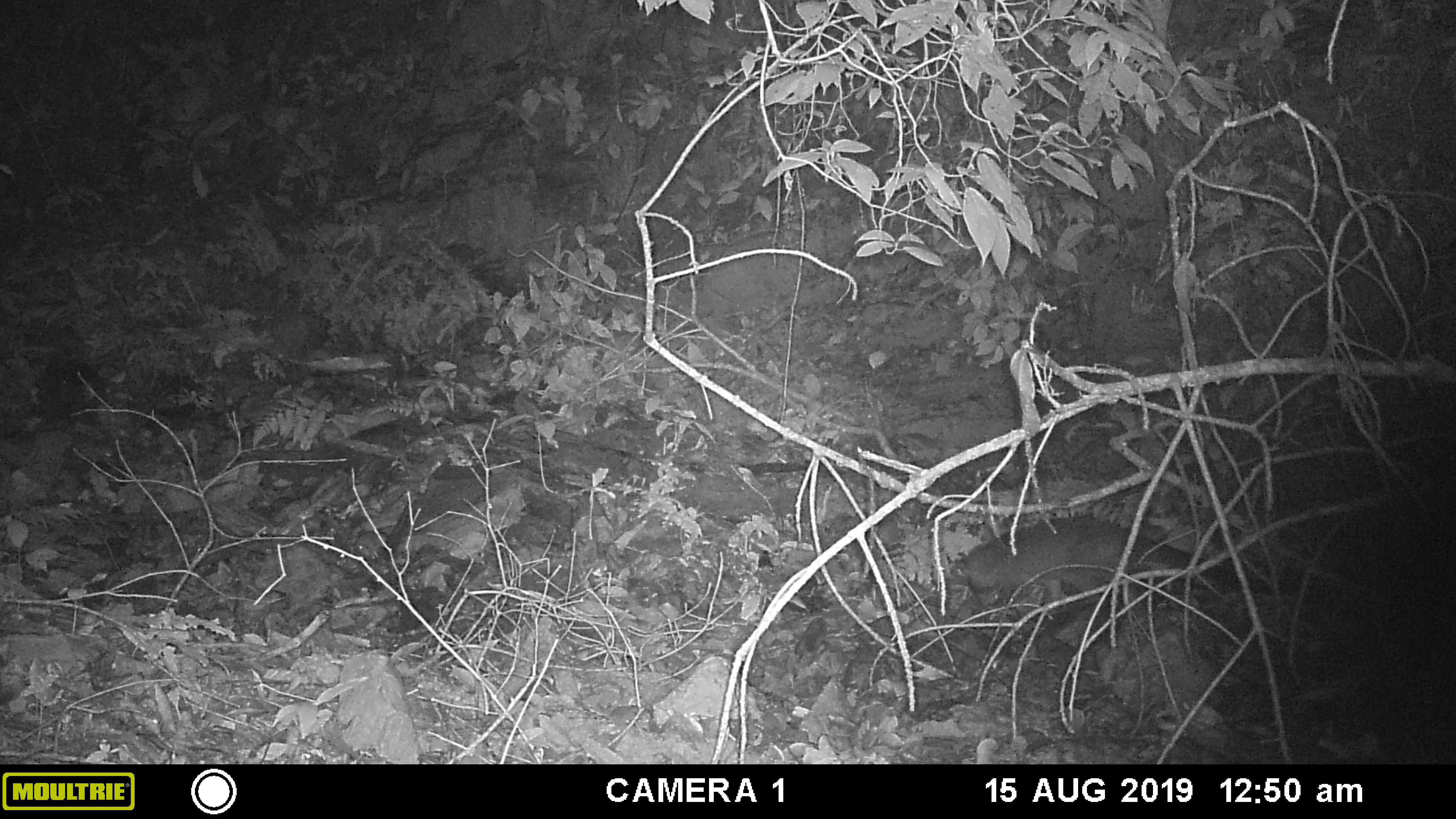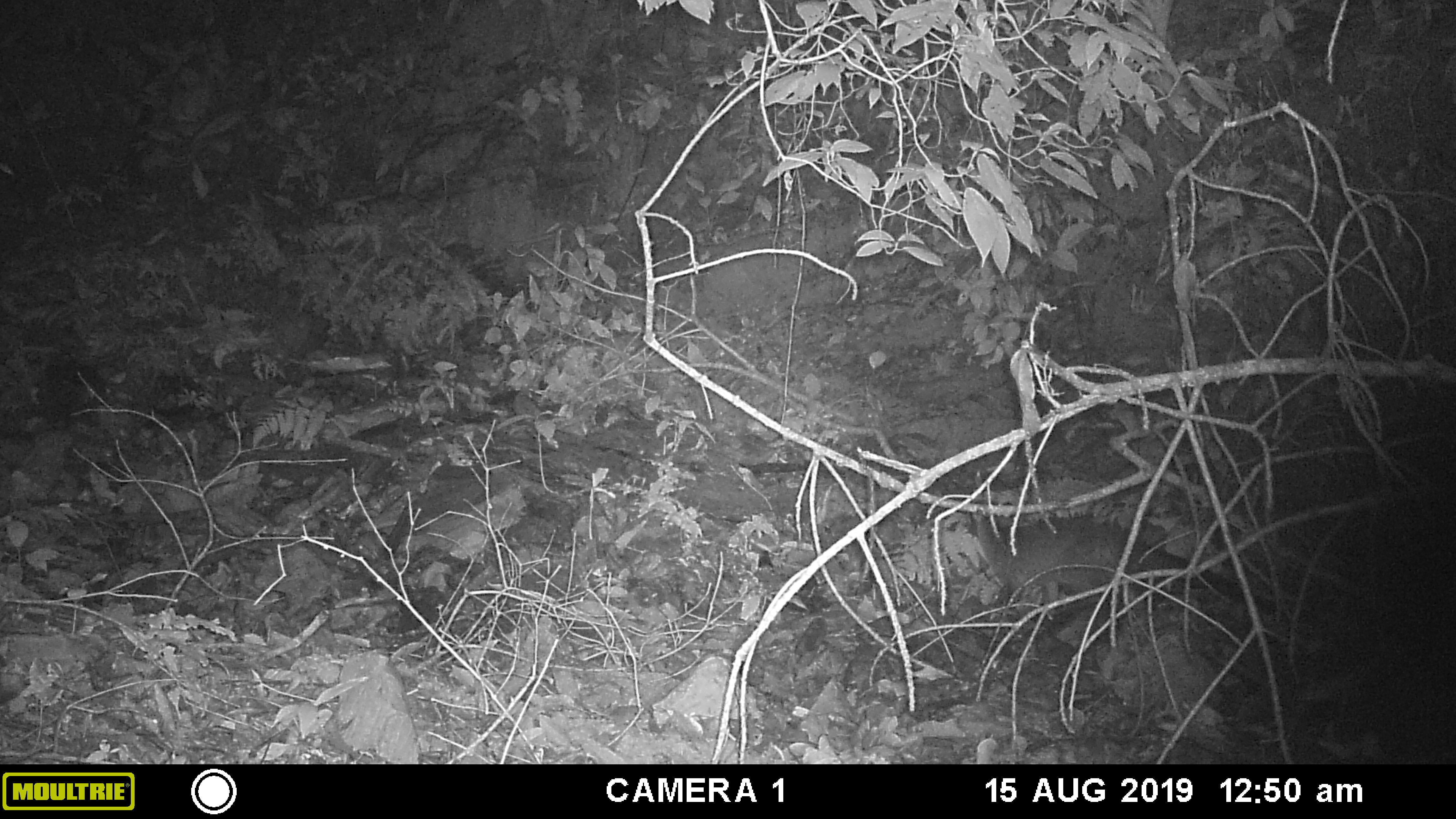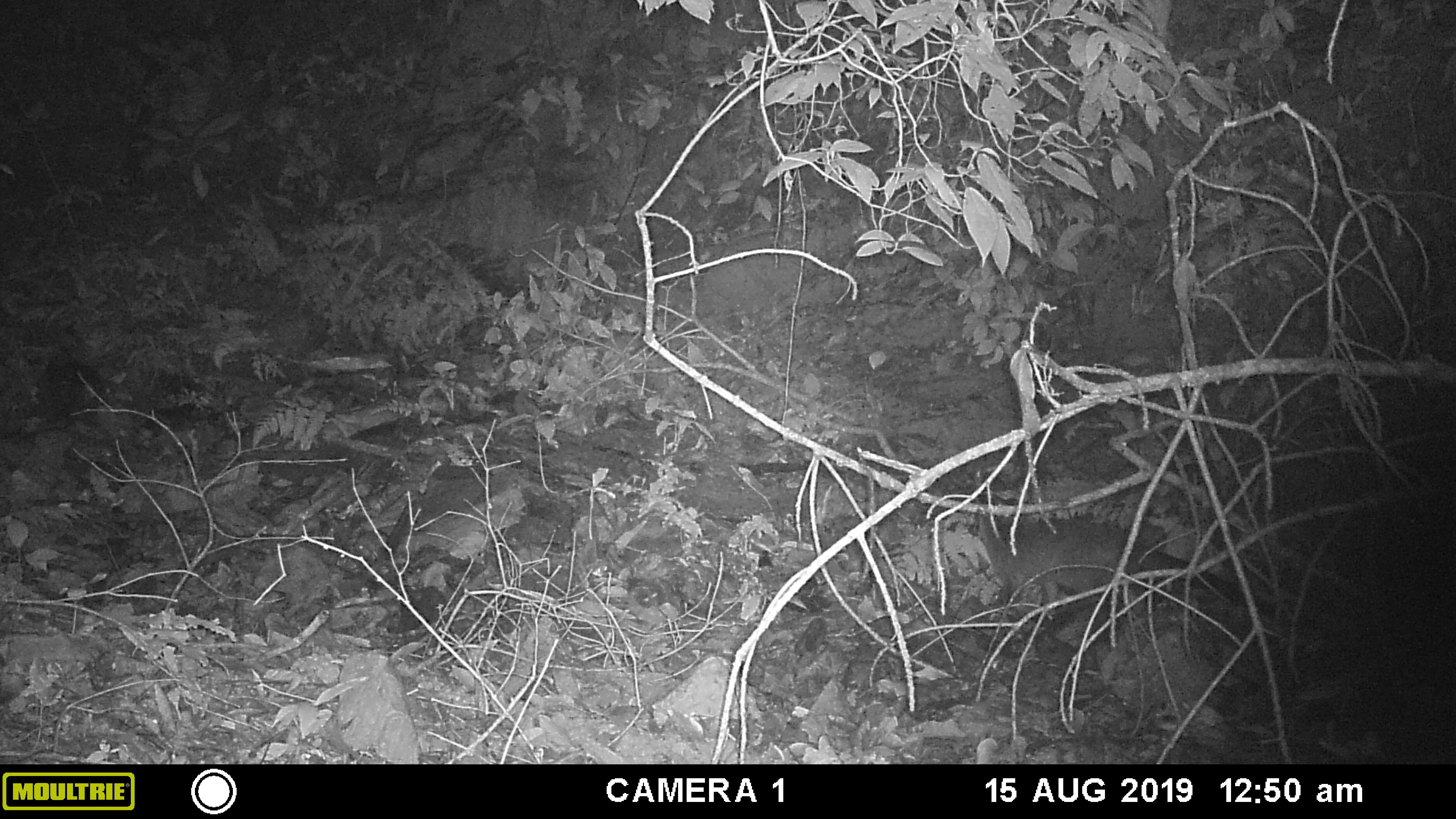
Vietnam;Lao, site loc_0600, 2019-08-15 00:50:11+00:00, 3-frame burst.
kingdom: Animalia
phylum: Chordata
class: Mammalia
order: Carnivora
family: Viverridae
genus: Paguma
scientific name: Paguma larvata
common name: masked palm civet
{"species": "masked palm civet (Paguma larvata)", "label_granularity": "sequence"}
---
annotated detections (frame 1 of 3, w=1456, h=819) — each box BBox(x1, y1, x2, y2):
masked palm civet: BBox(959, 517, 1274, 607)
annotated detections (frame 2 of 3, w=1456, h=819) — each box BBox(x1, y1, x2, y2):
masked palm civet: BBox(972, 501, 1276, 630)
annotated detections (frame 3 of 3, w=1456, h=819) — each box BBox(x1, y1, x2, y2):
masked palm civet: BBox(978, 471, 1275, 618)